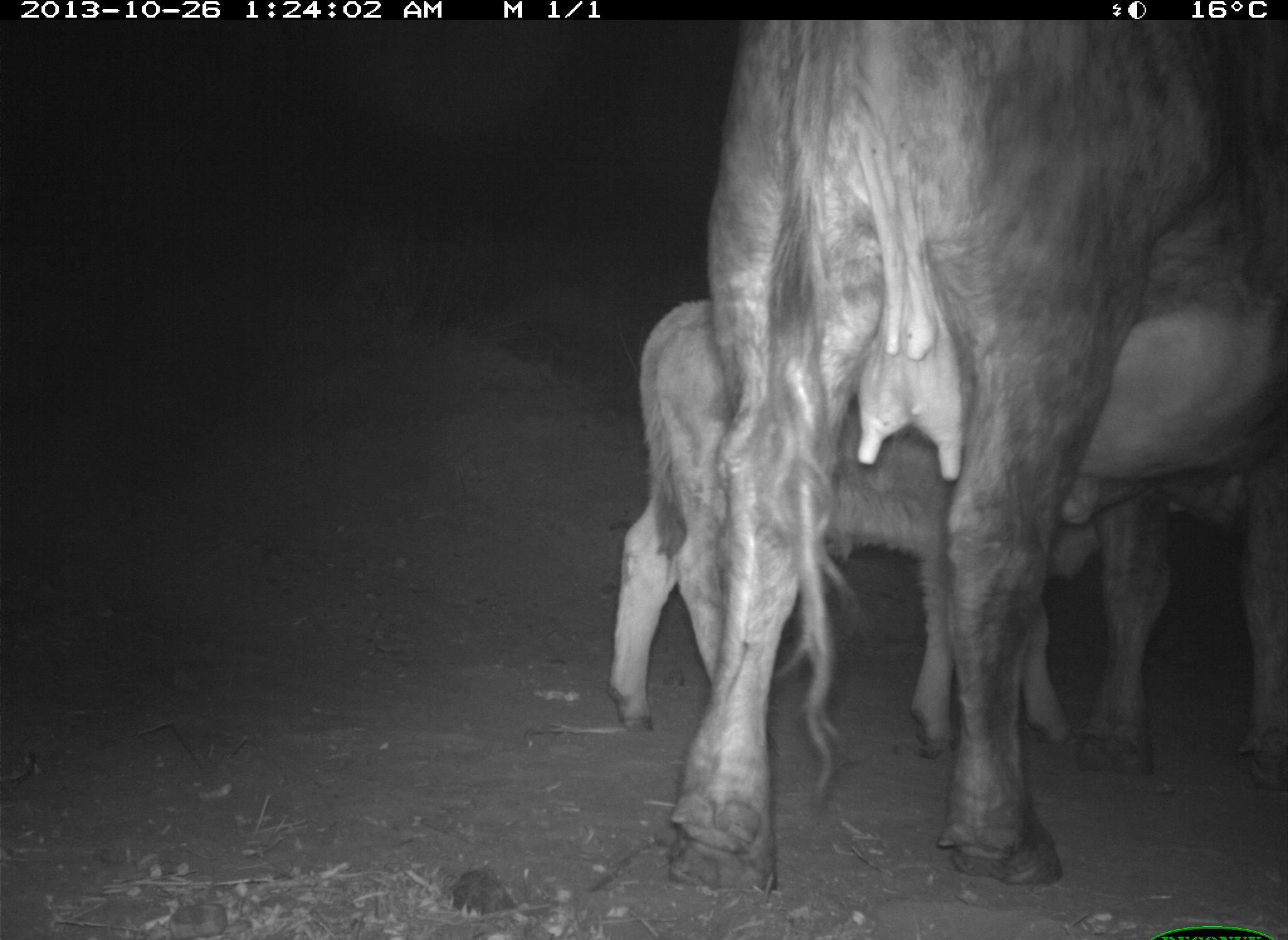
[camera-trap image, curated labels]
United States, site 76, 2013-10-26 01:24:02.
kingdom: Animalia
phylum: Chordata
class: Mammalia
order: Artiodactyla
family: Bovidae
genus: Bos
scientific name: Bos taurus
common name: cow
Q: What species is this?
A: Cow (Bos taurus).